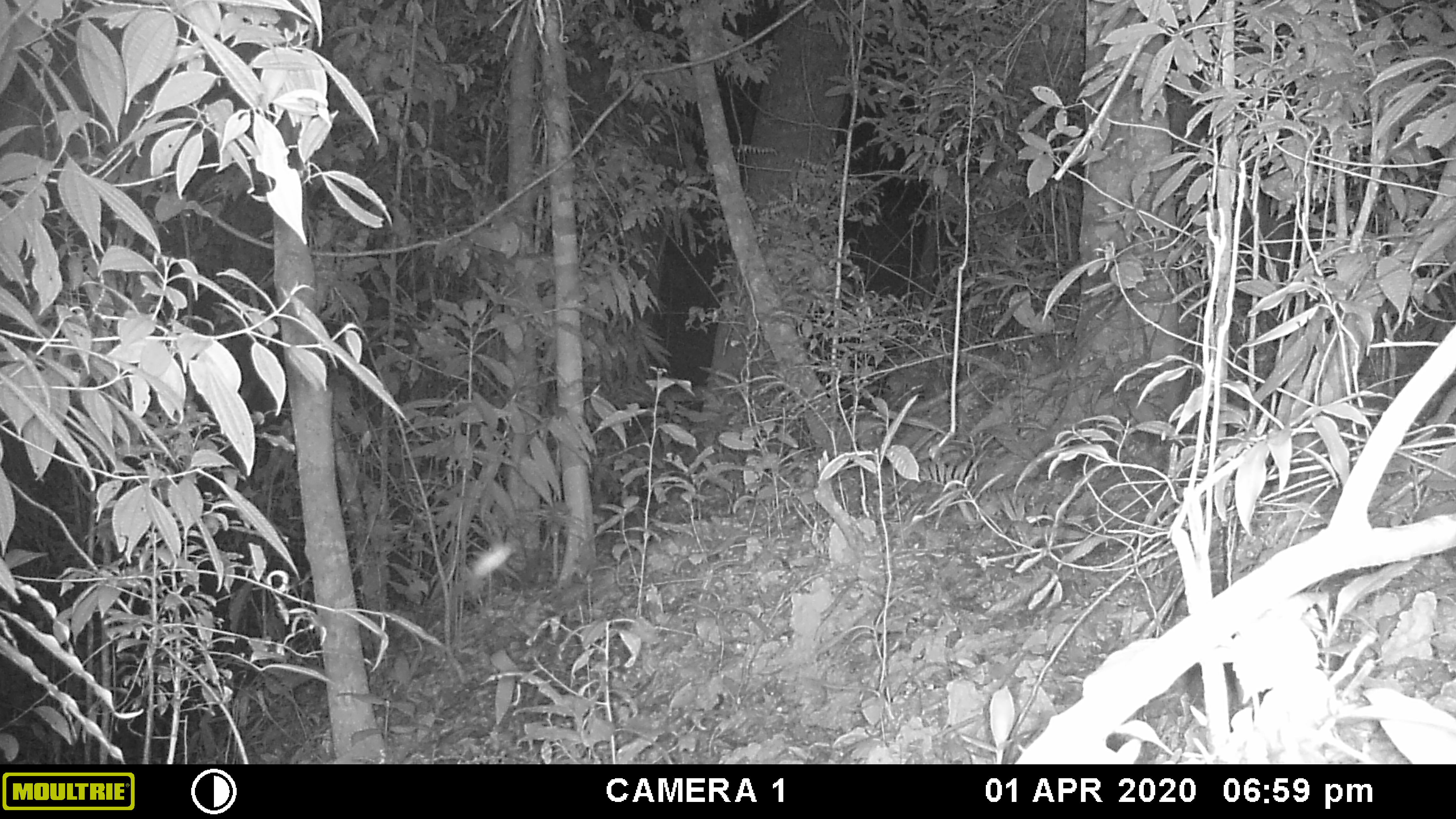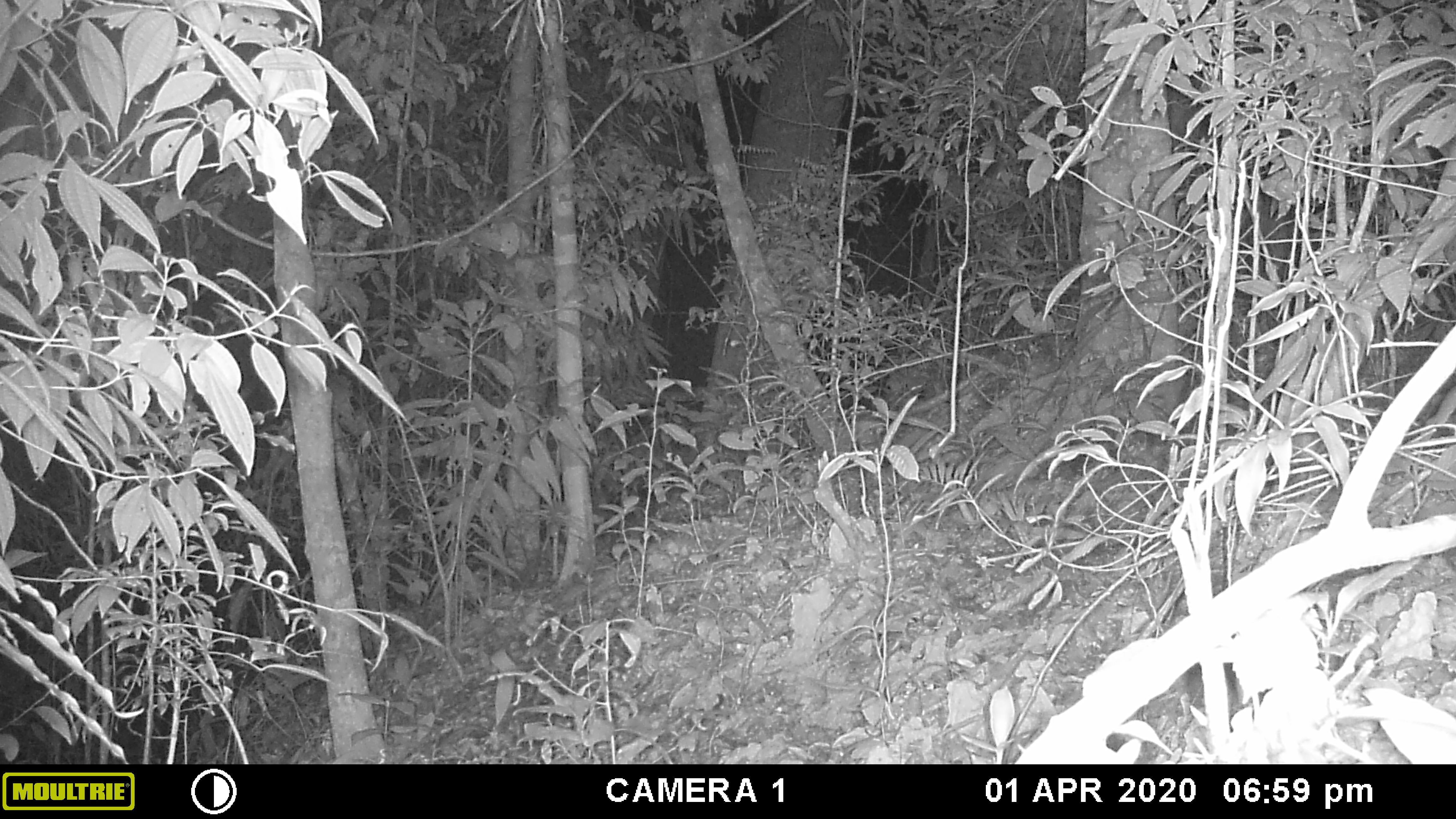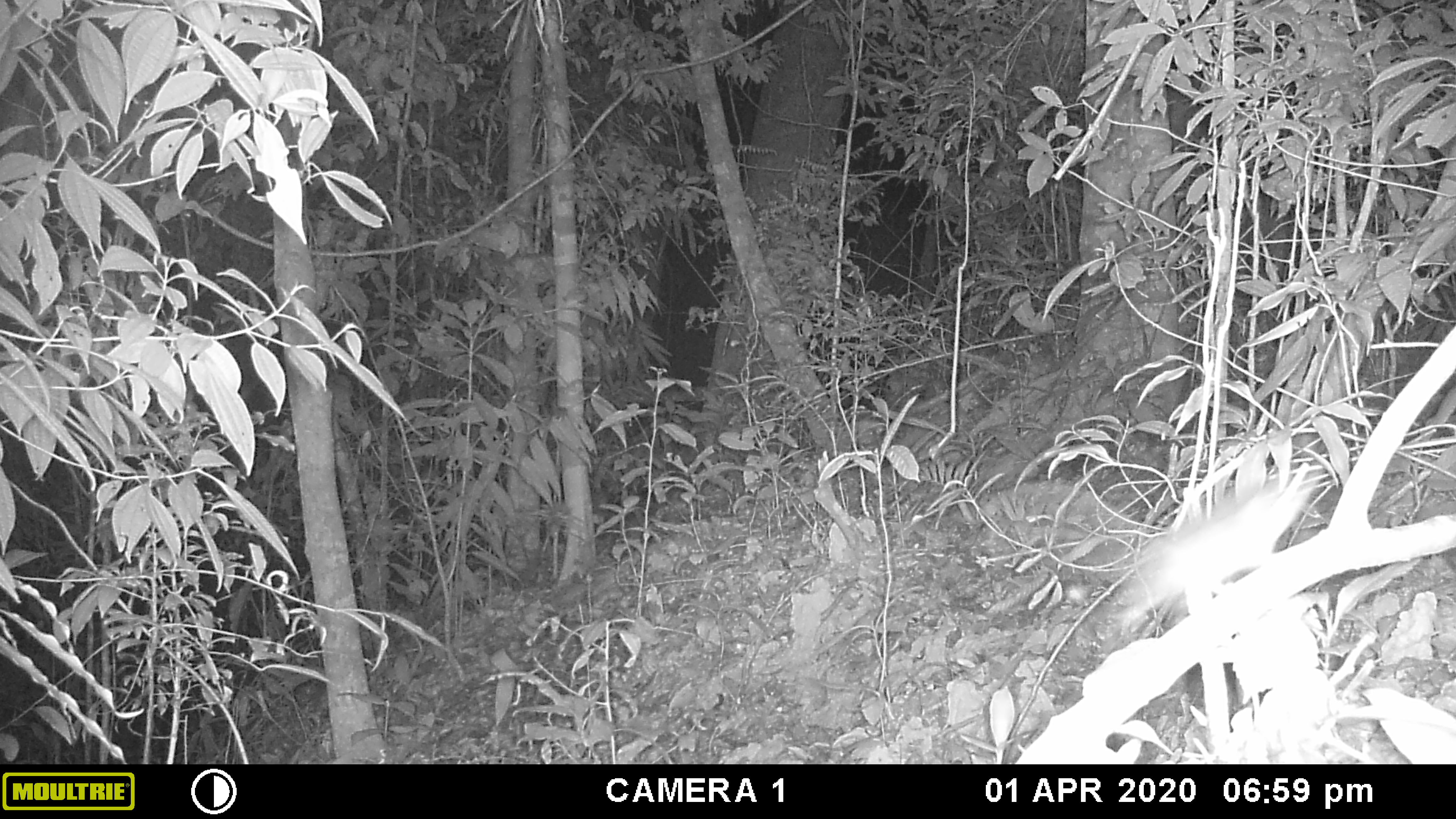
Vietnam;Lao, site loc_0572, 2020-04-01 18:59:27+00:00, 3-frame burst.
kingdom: Animalia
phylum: Chordata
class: Mammalia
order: Rodentia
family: Muridae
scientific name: Muridae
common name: old-world mice and rats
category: unidentified murid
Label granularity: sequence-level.